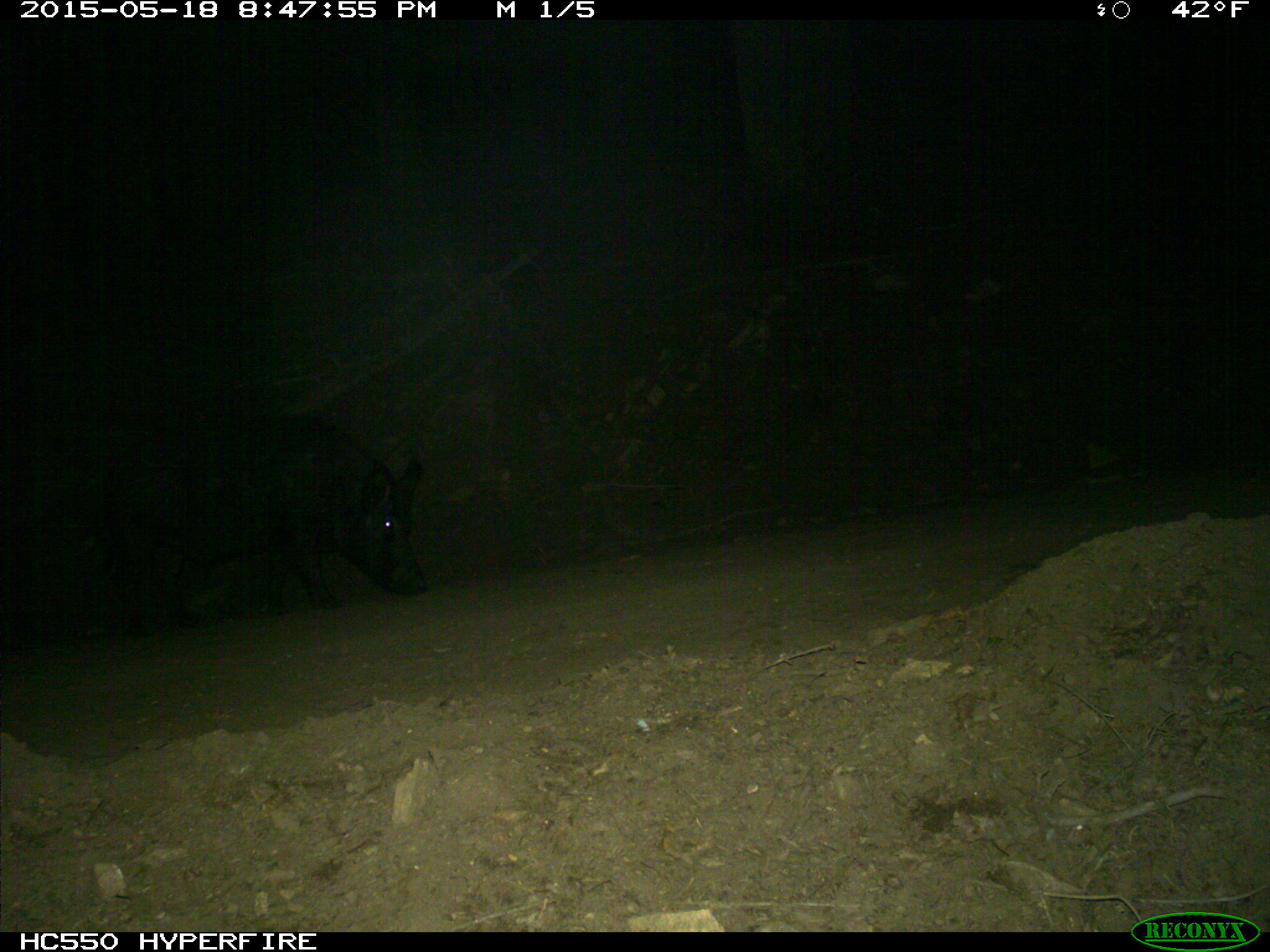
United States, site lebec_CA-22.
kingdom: Animalia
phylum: Chordata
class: Mammalia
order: Artiodactyla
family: Suidae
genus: Sus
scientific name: Sus scrofa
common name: wild boar